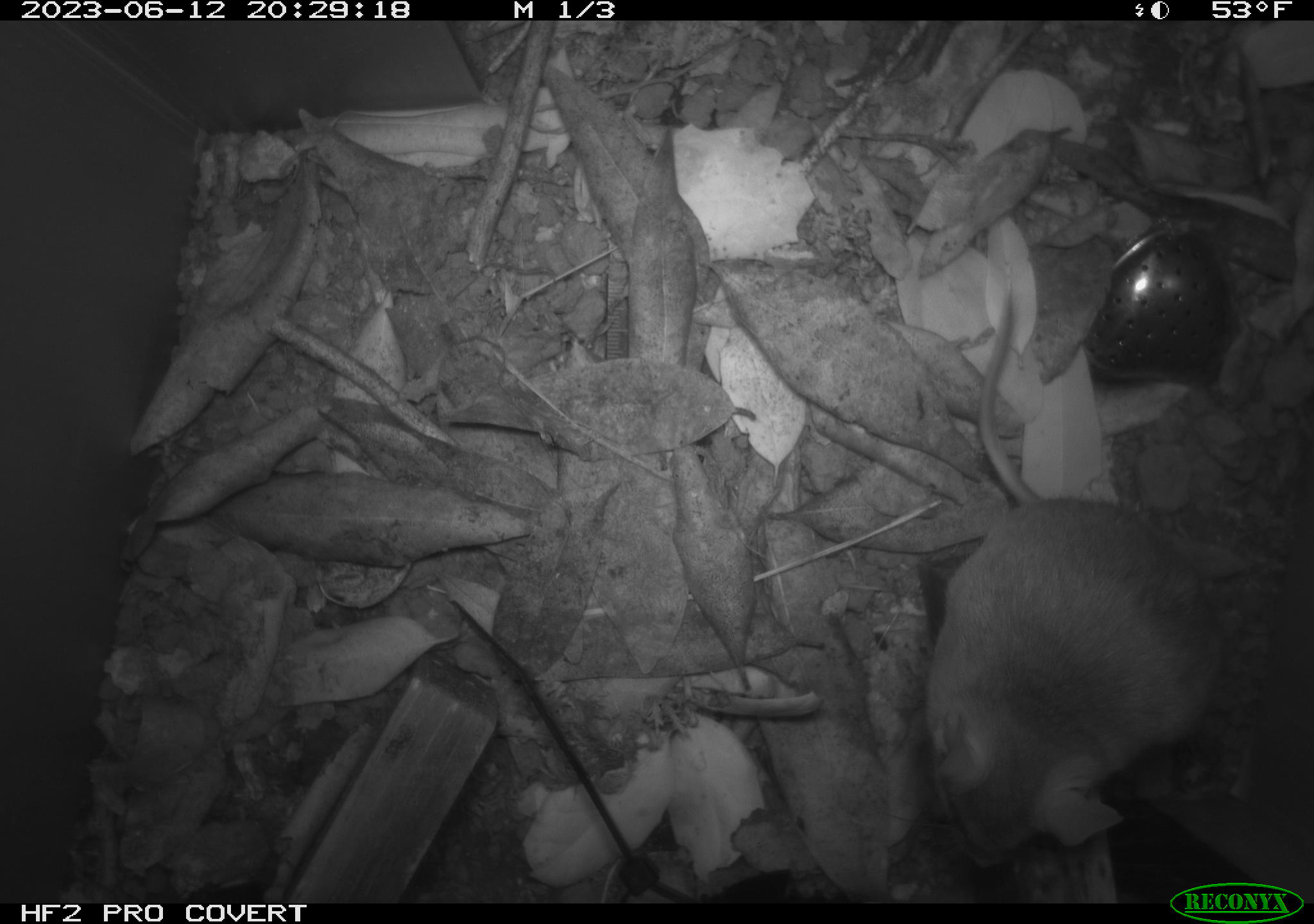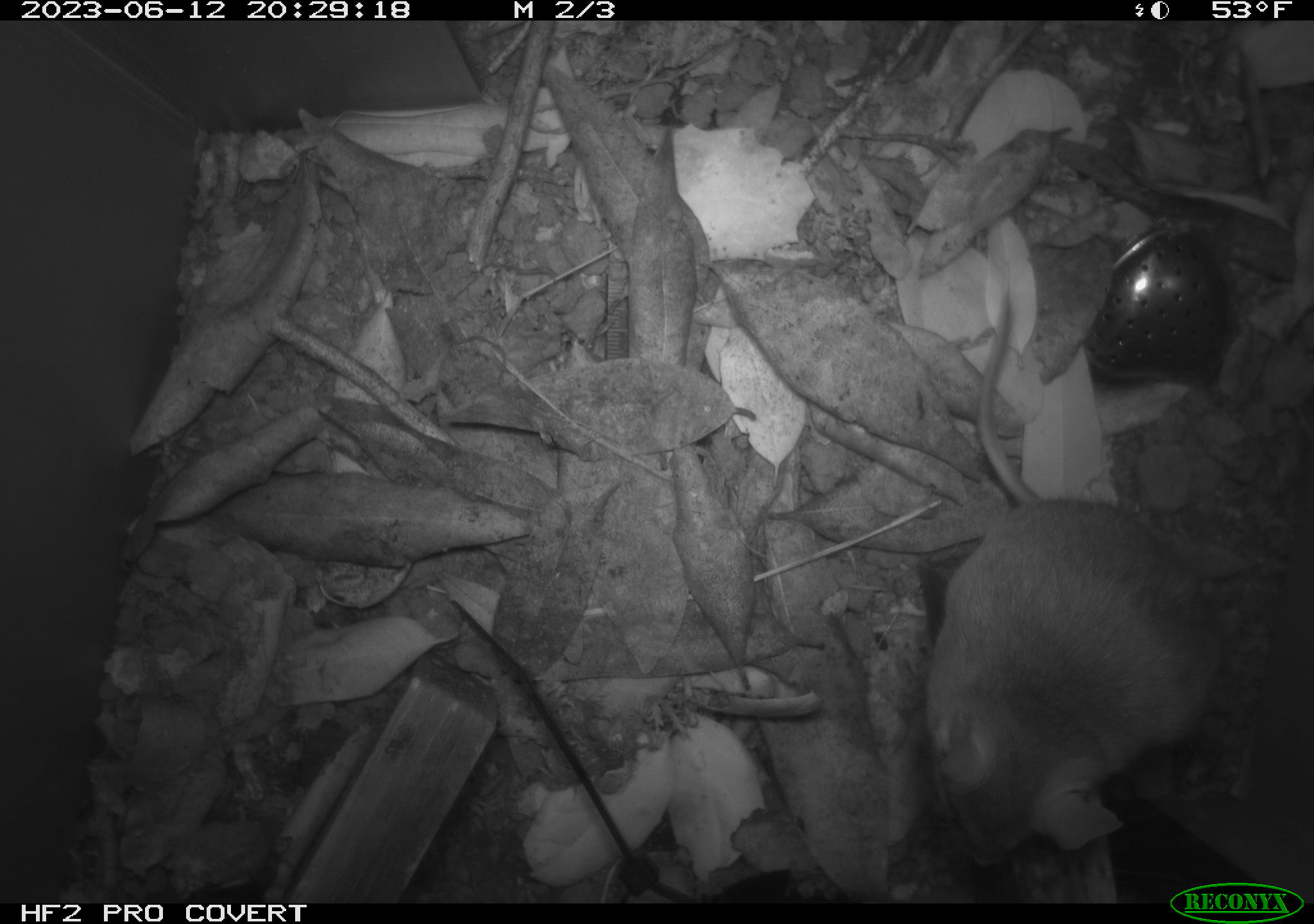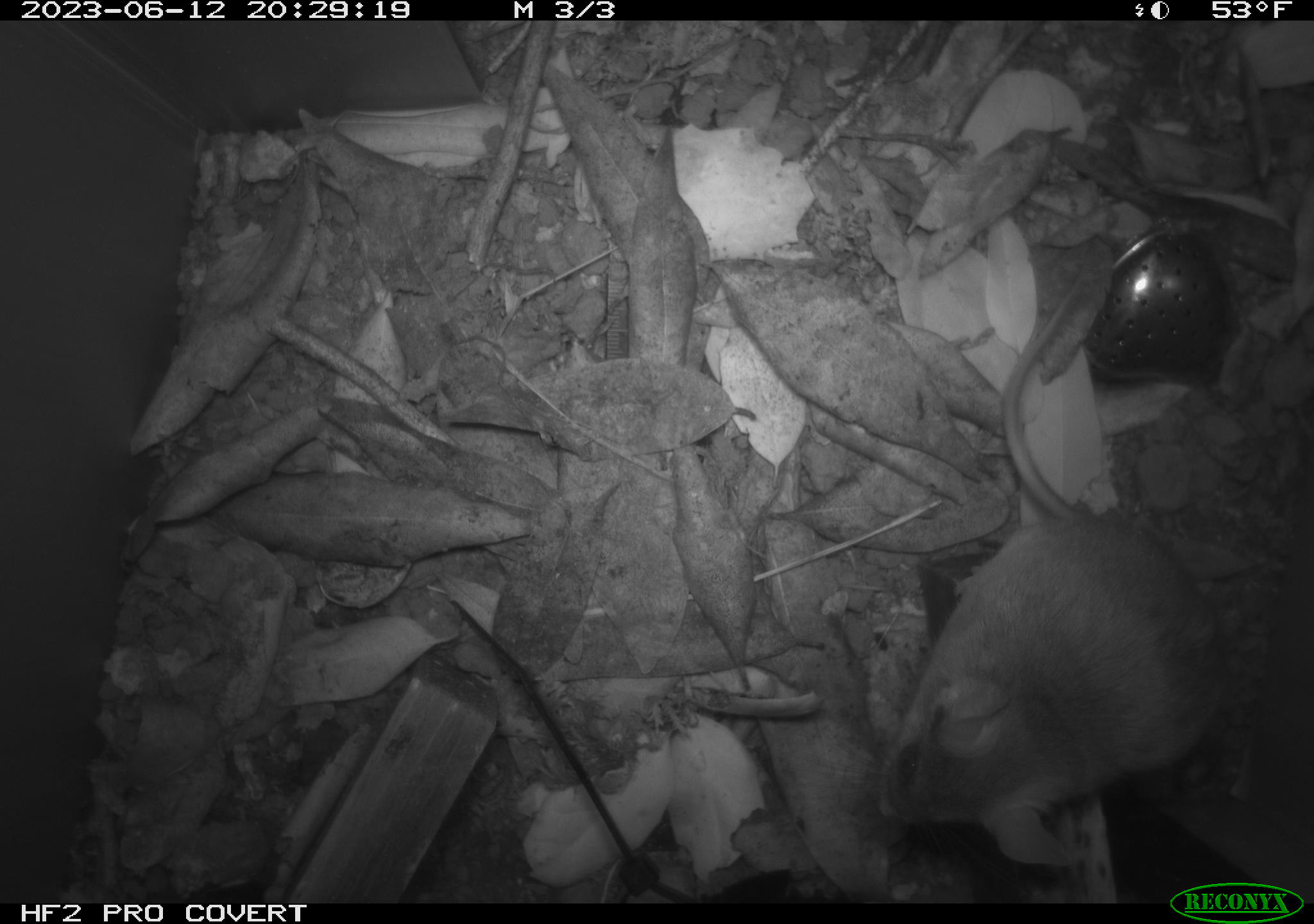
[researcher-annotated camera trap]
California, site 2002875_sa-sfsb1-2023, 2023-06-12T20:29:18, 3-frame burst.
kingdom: Animalia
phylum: Chordata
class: Mammalia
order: Rodentia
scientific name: Rodentia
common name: mouse species